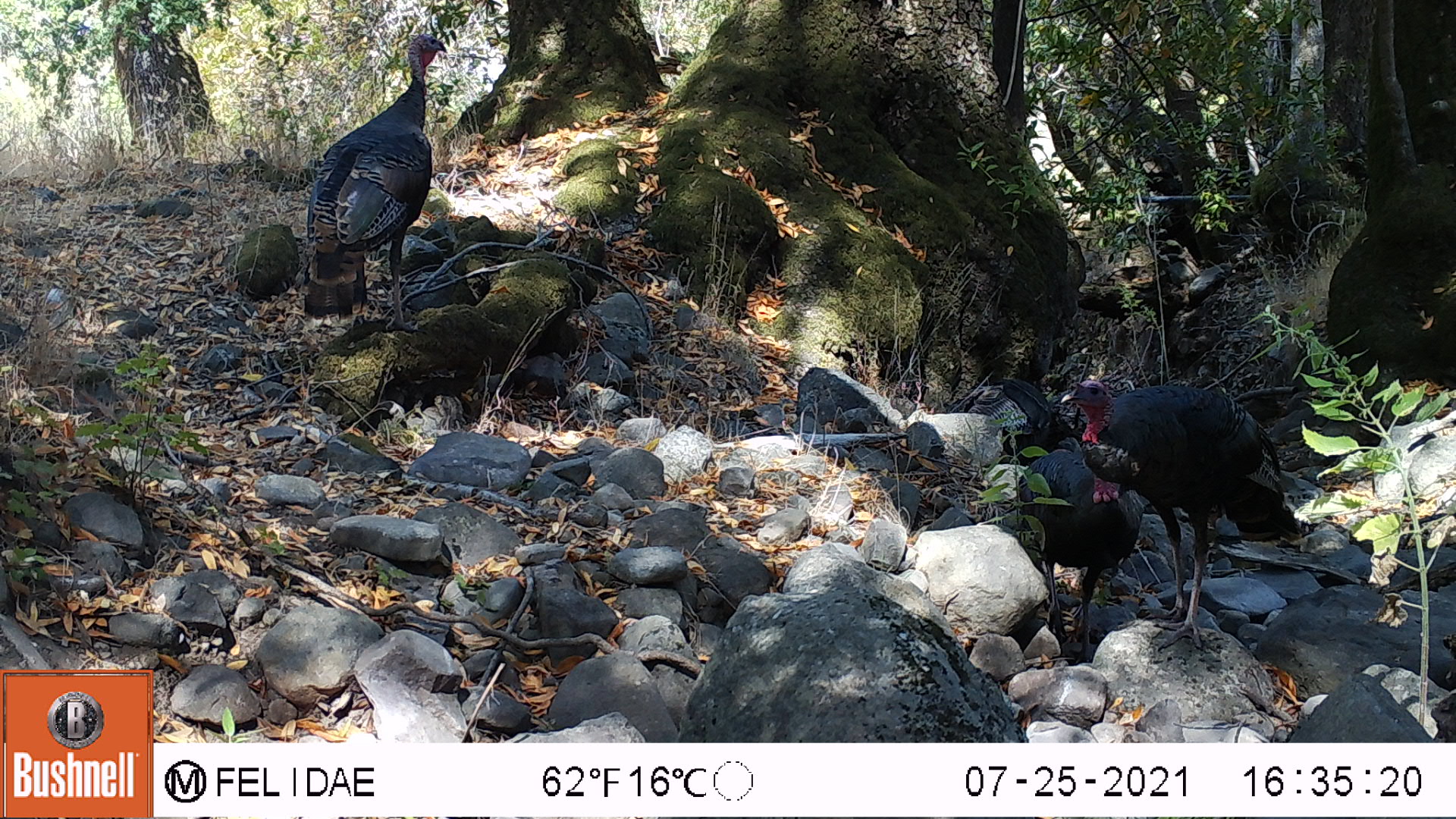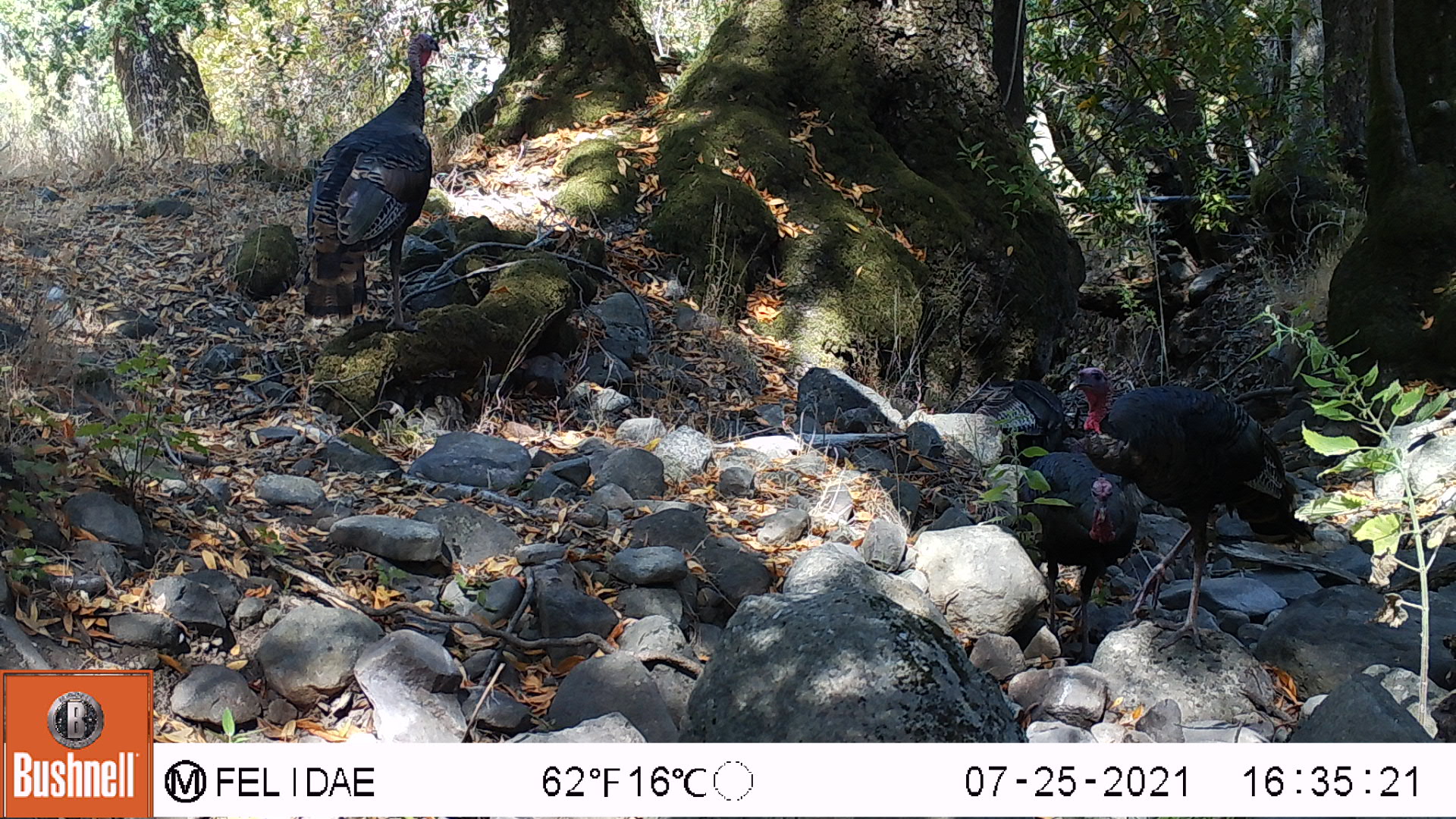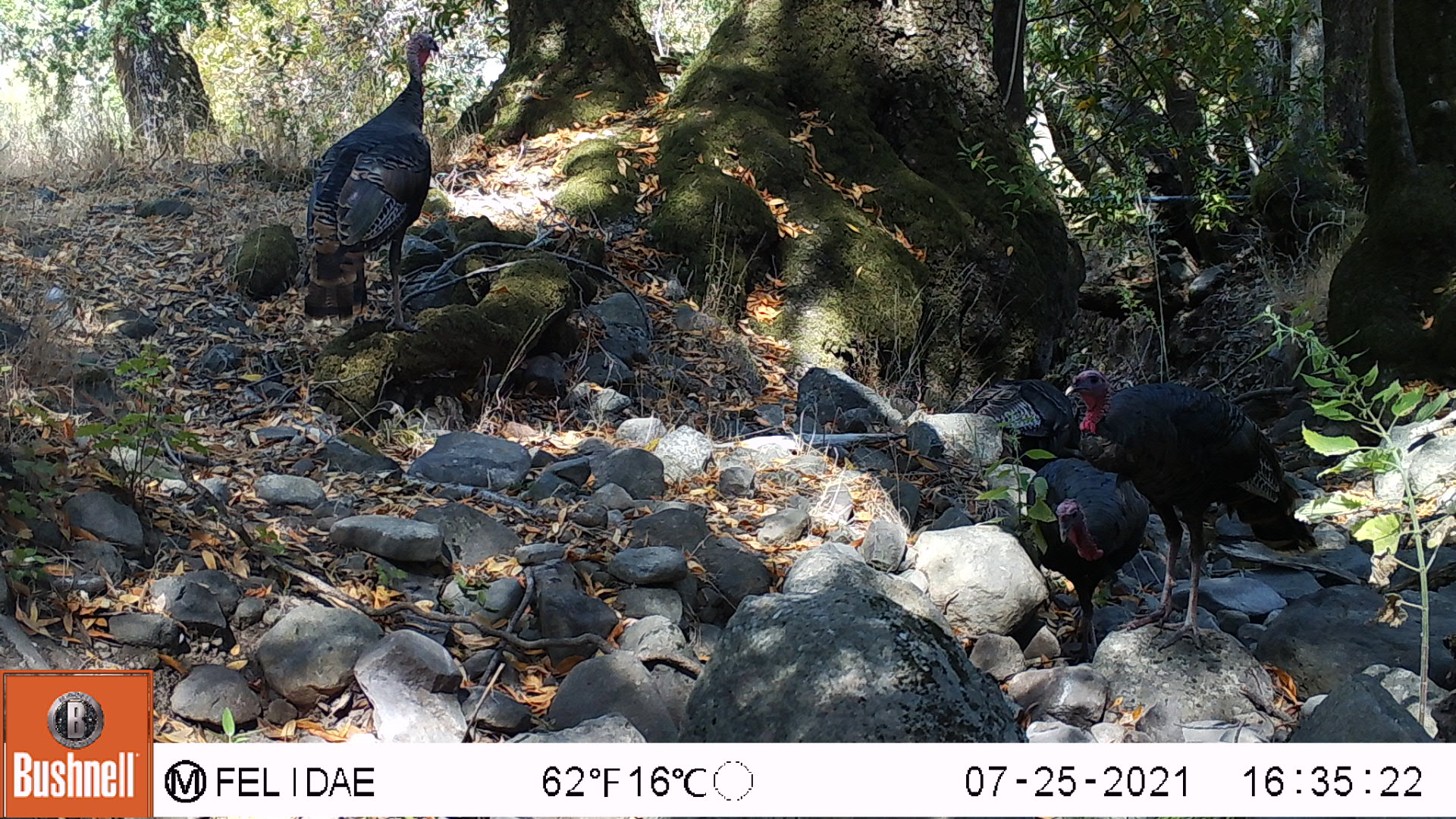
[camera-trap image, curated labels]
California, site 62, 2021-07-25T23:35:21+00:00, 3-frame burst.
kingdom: Animalia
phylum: Chordata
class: Aves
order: Galliformes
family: Phasianidae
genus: Meleagris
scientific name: Meleagris gallopavo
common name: turkey